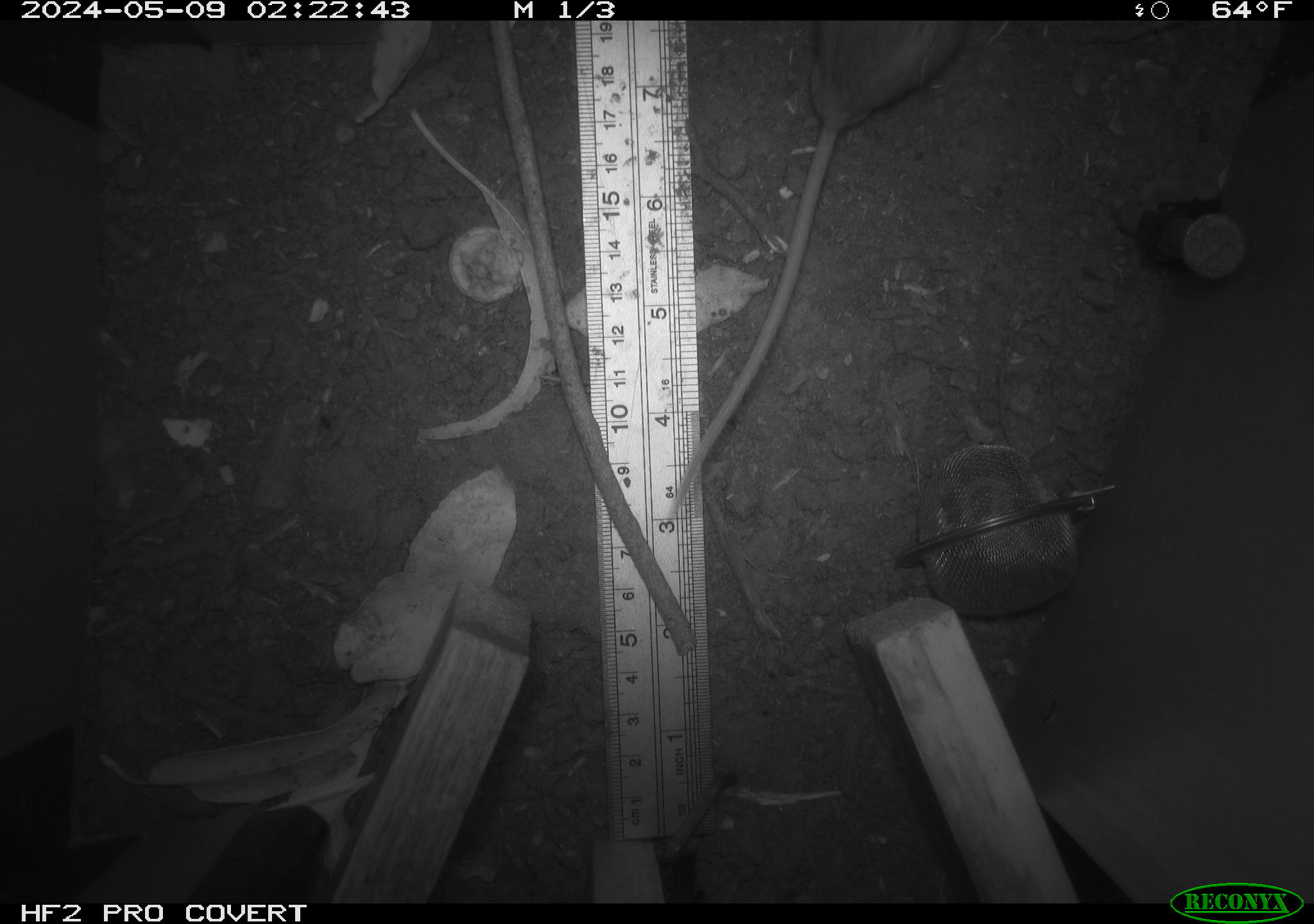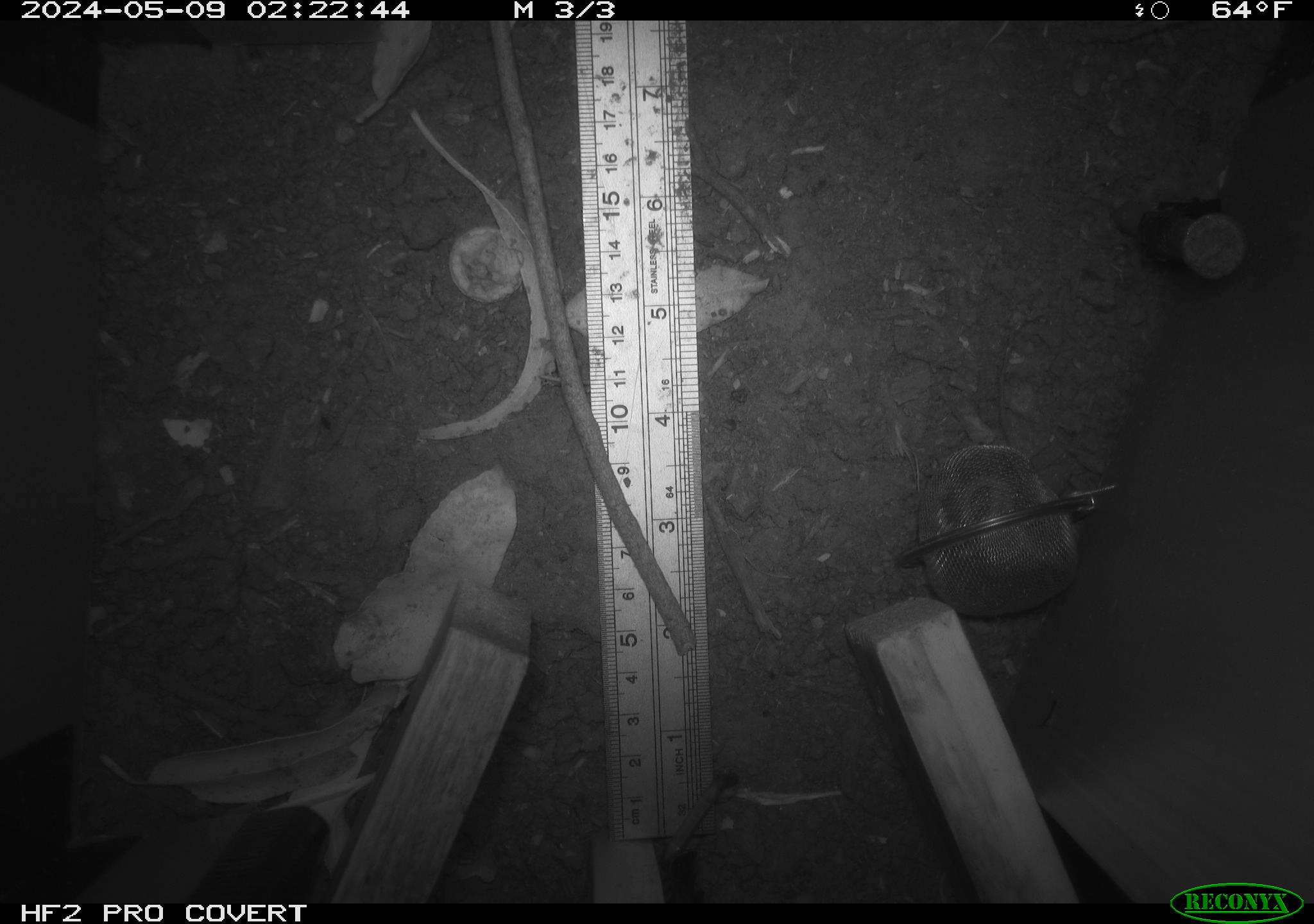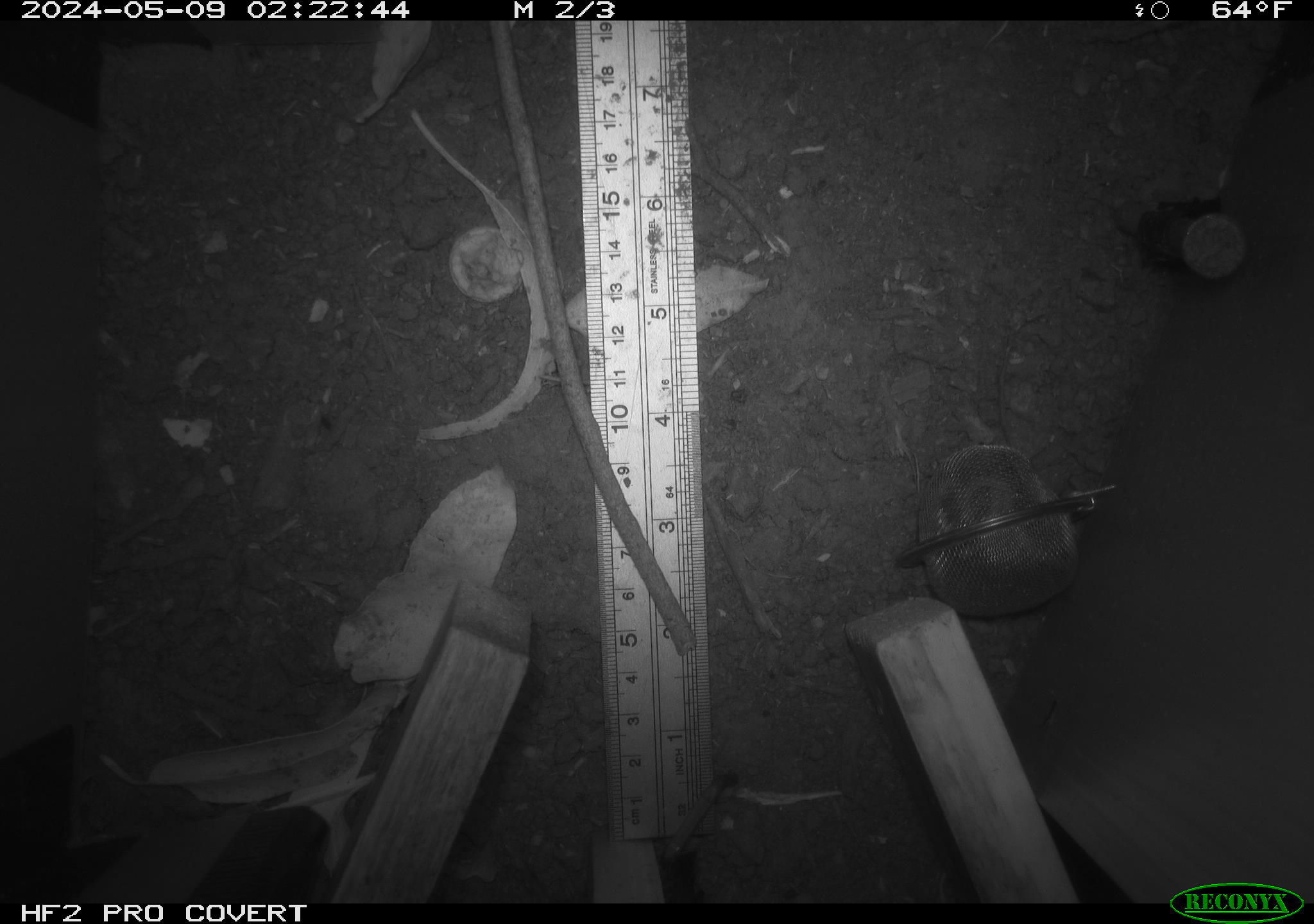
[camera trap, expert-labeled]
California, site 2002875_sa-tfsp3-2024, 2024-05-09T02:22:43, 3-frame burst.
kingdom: Animalia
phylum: Chordata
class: Mammalia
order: Rodentia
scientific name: Rodentia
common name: rodent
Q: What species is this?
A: Rodent (Rodentia).